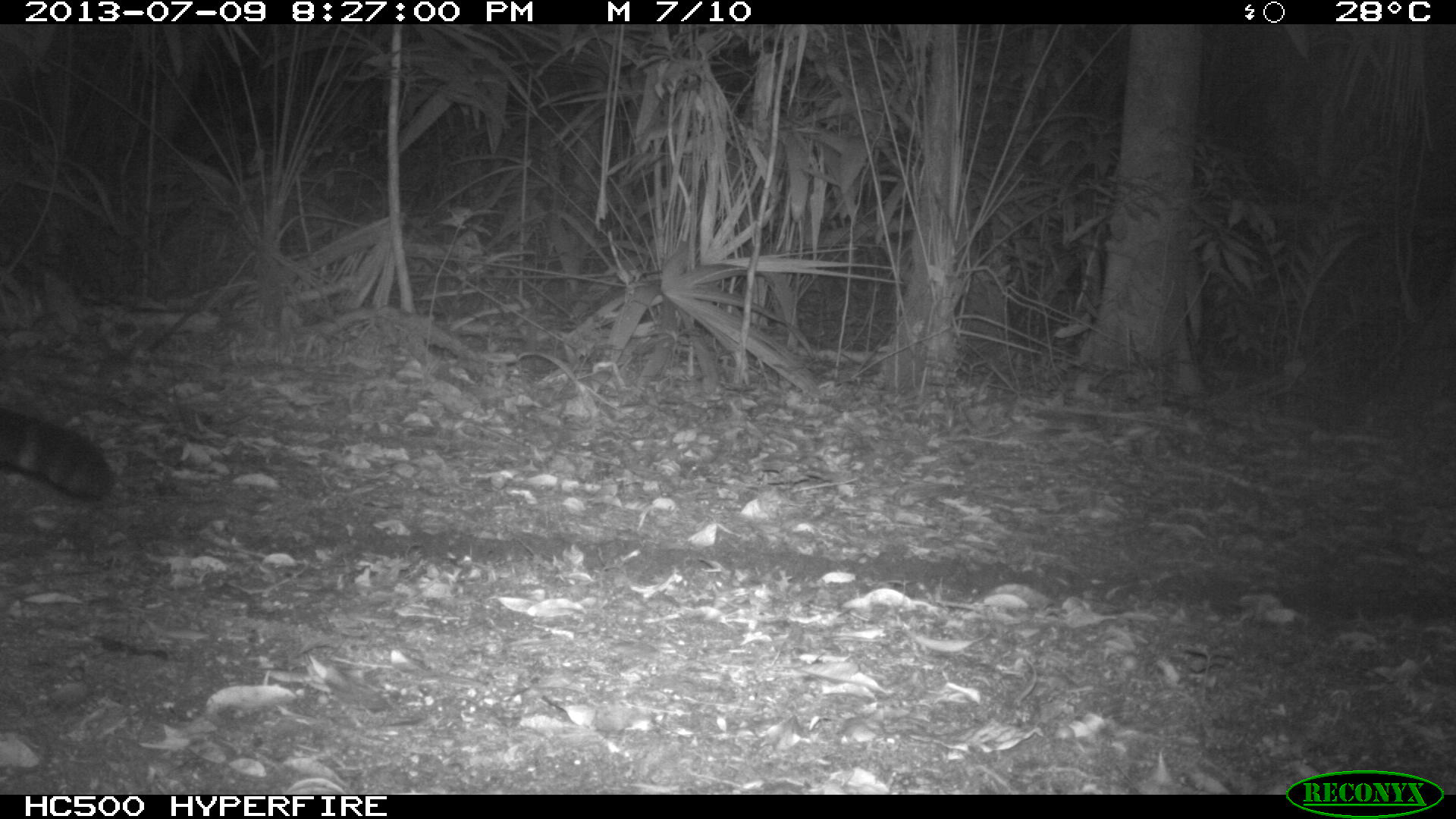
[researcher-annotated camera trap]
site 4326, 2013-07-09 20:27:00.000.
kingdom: Animalia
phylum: Chordata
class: Mammalia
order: Carnivora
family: Felidae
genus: Panthera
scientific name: Panthera onca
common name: jaguar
Panthera onca (jaguar), count 1, sex male.